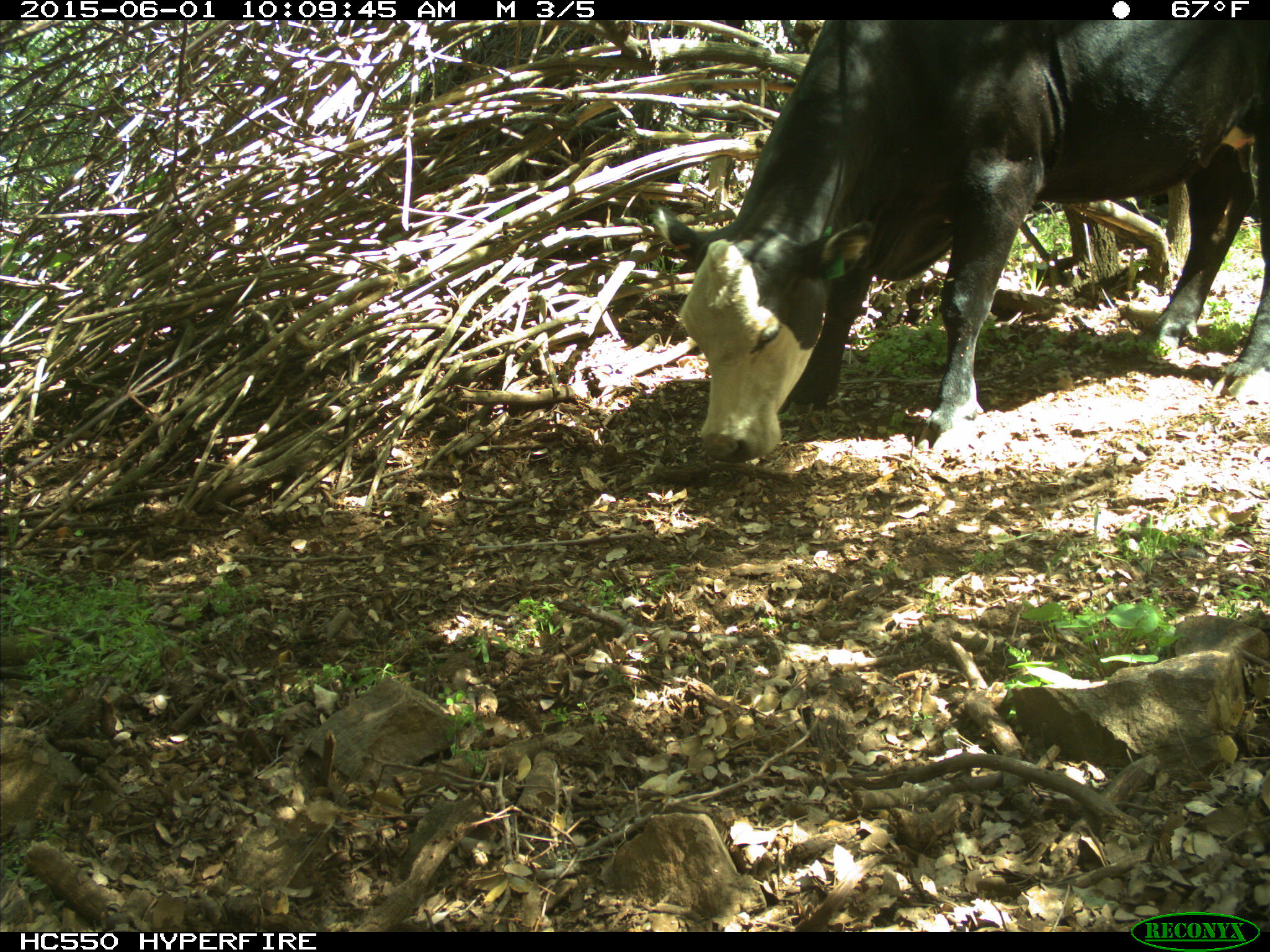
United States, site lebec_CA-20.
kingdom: Animalia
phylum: Chordata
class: Mammalia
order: Artiodactyla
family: Bovidae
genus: Bos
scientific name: Bos taurus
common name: domestic cow